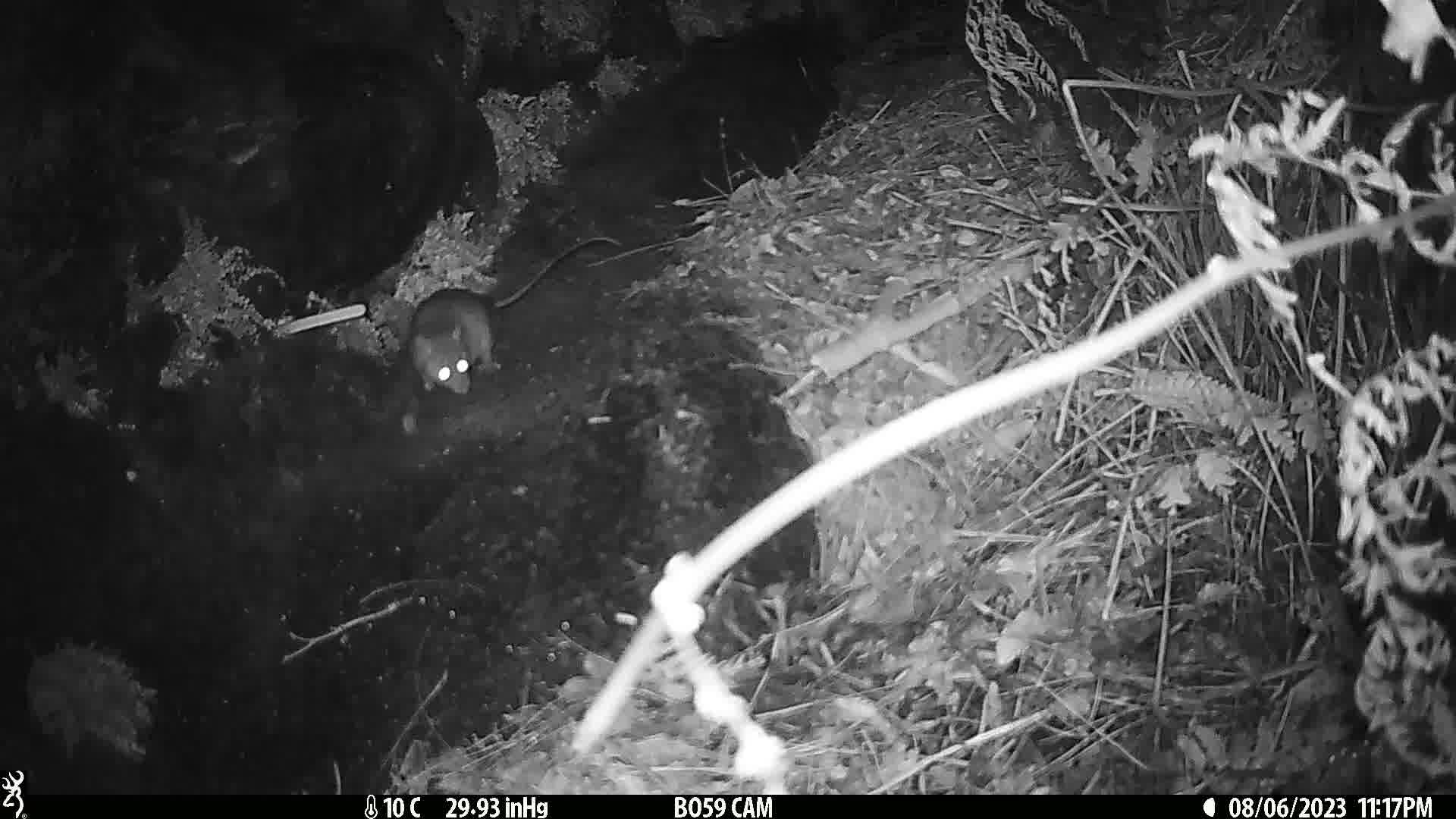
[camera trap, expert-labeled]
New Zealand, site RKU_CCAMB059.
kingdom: Animalia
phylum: Chordata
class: Mammalia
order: Rodentia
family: Muridae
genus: Rattus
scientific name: Rattus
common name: rat